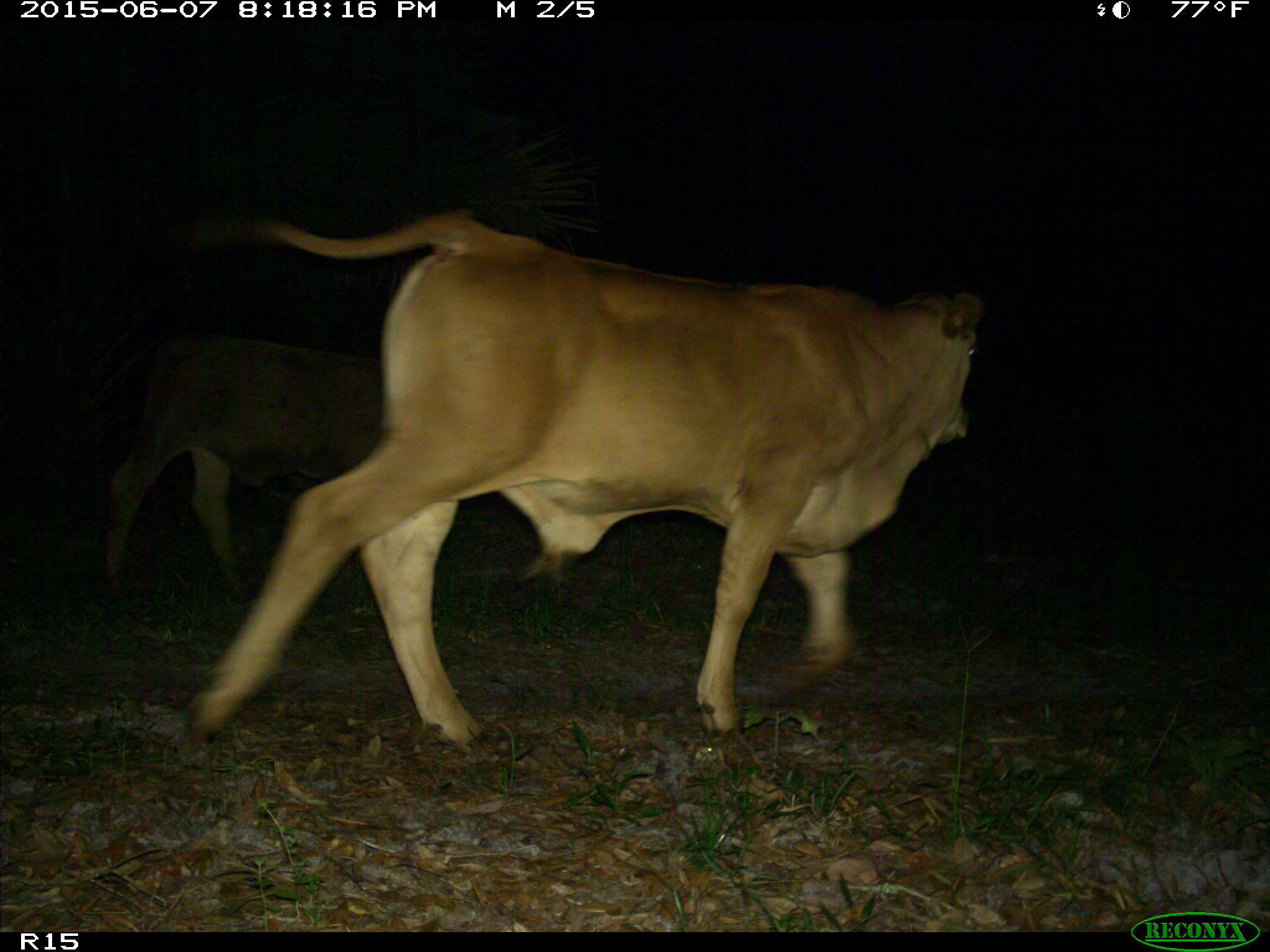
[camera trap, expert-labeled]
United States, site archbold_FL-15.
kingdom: Animalia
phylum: Chordata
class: Mammalia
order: Artiodactyla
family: Bovidae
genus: Bos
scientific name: Bos taurus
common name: domestic cow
Bos taurus (domestic cow).